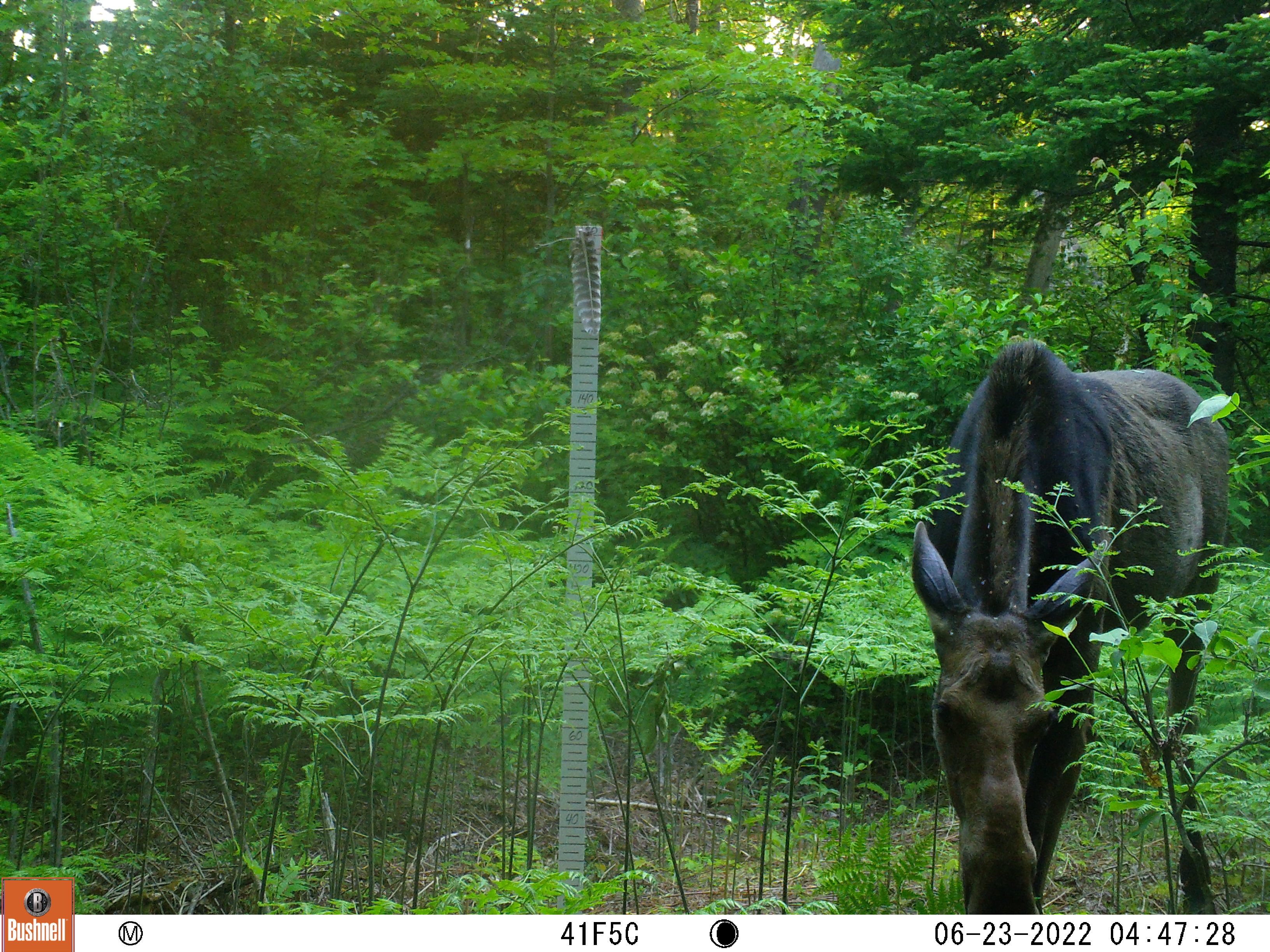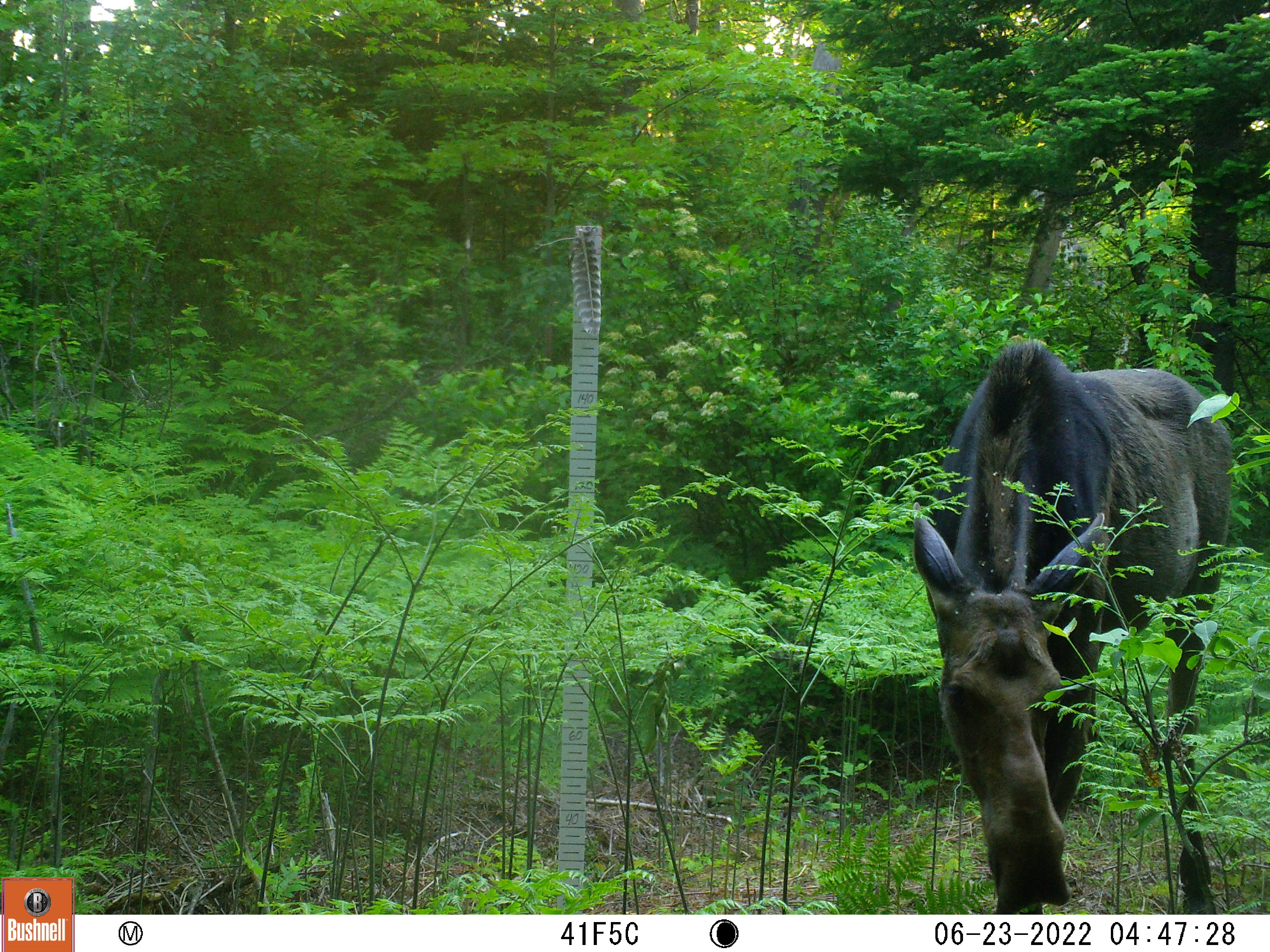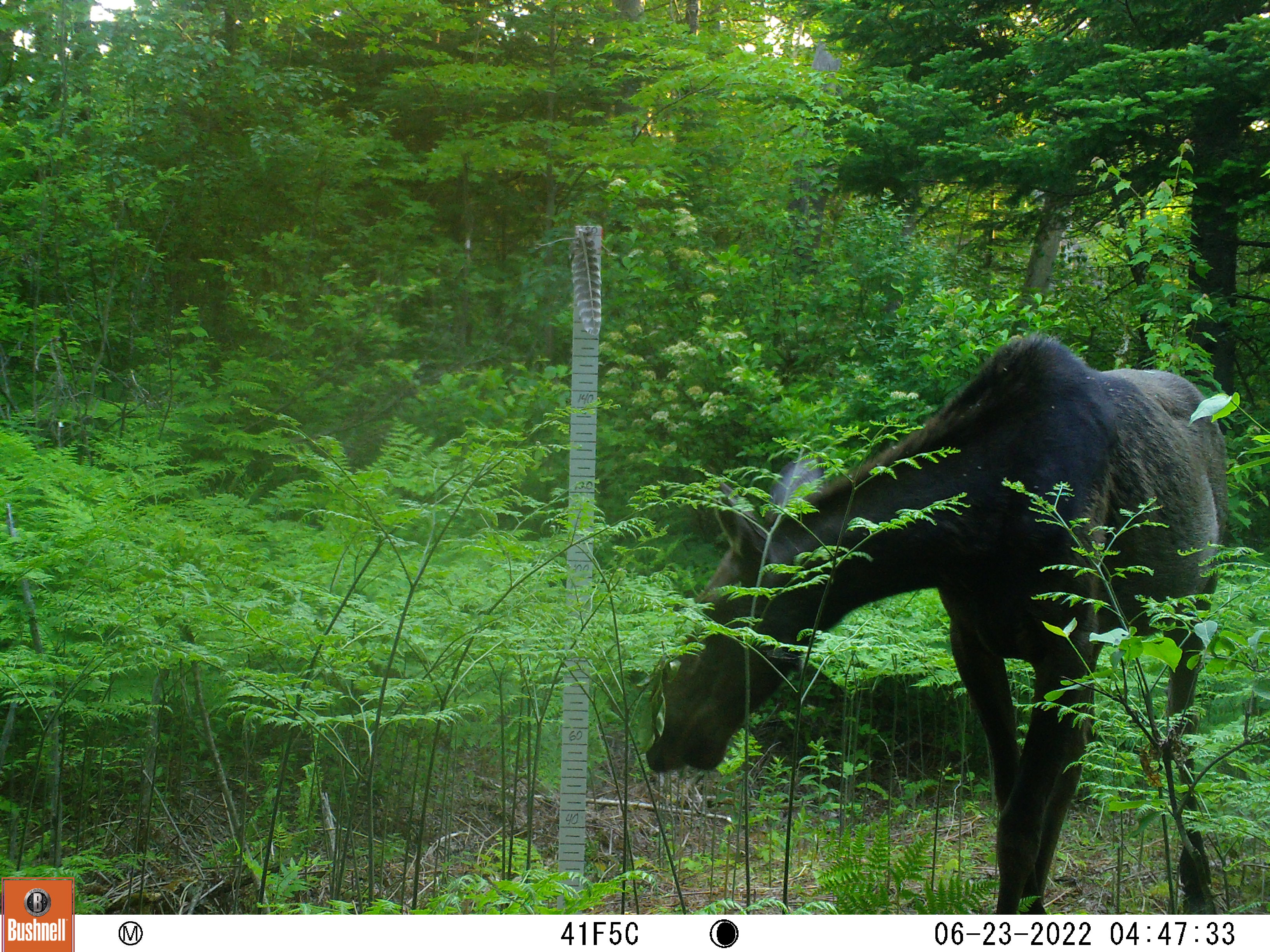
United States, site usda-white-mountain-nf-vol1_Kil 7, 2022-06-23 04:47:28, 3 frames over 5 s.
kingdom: Animalia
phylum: Chordata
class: Mammalia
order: Artiodactyla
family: Cervidae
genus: Alces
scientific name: Alces alces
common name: moose